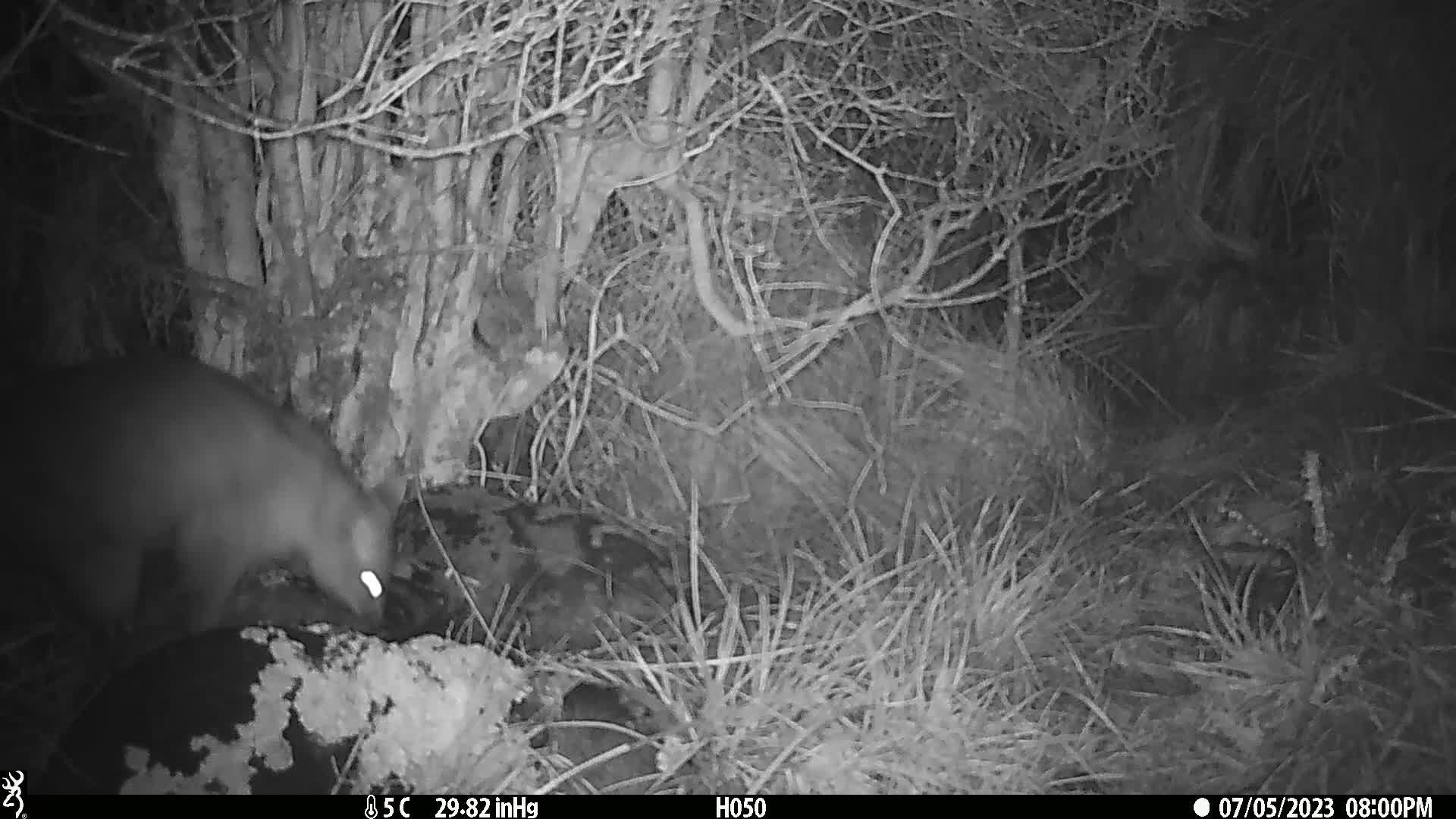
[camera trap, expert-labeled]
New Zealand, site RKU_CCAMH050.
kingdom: Animalia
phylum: Chordata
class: Mammalia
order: Diprotodontia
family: Phalangeridae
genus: Trichosurus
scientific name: Trichosurus vulpecula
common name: common brushtail possum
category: possum